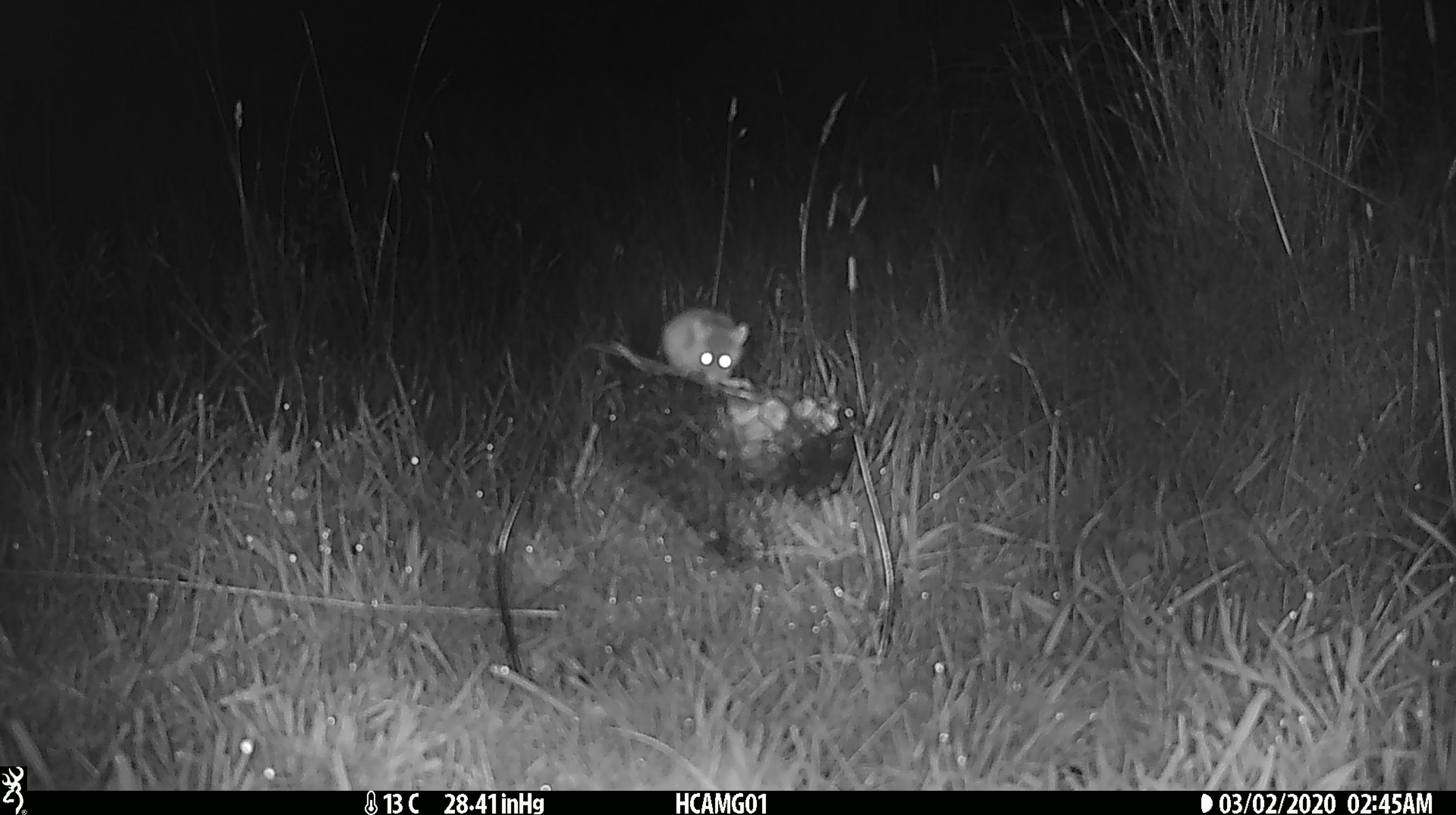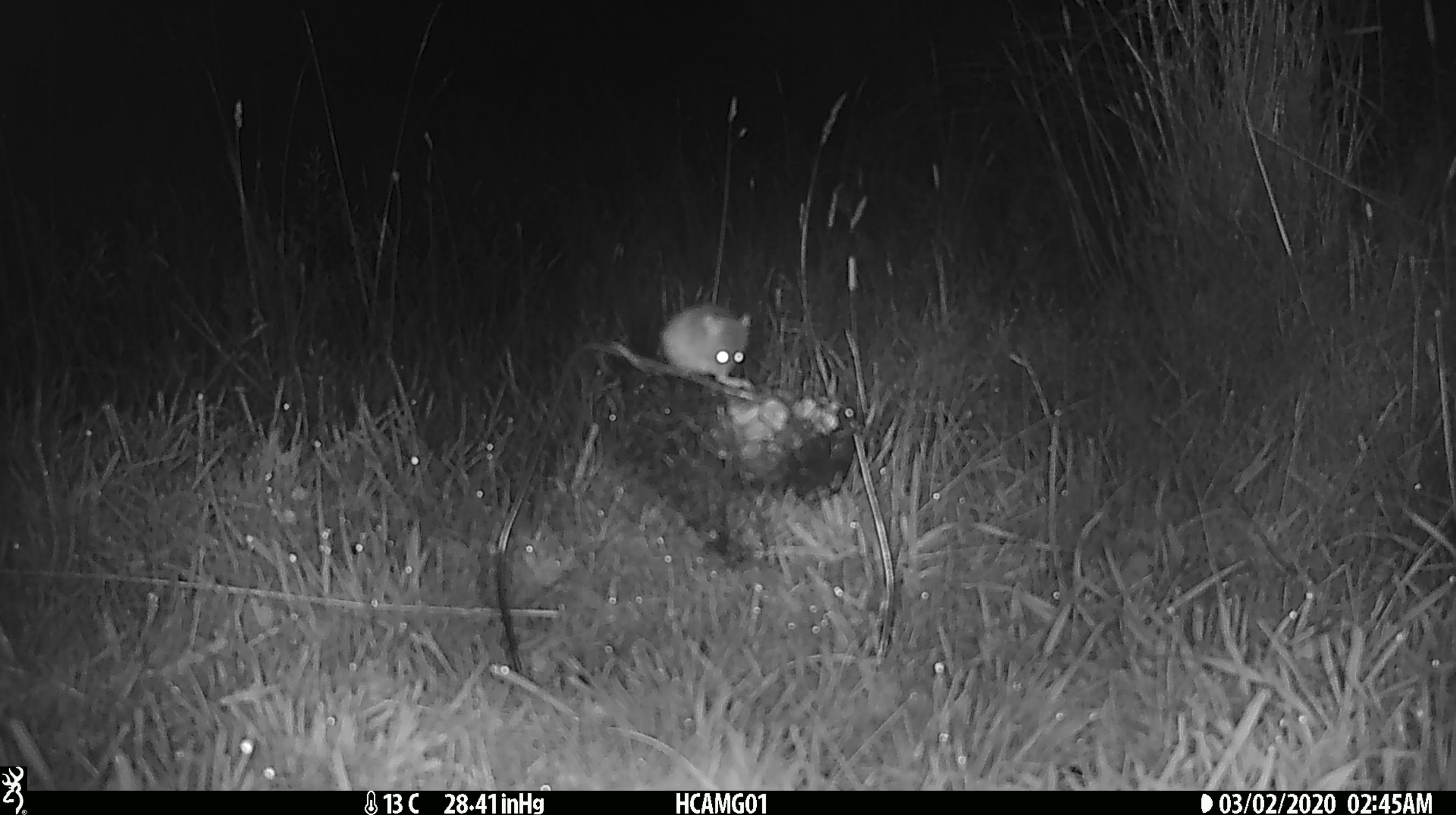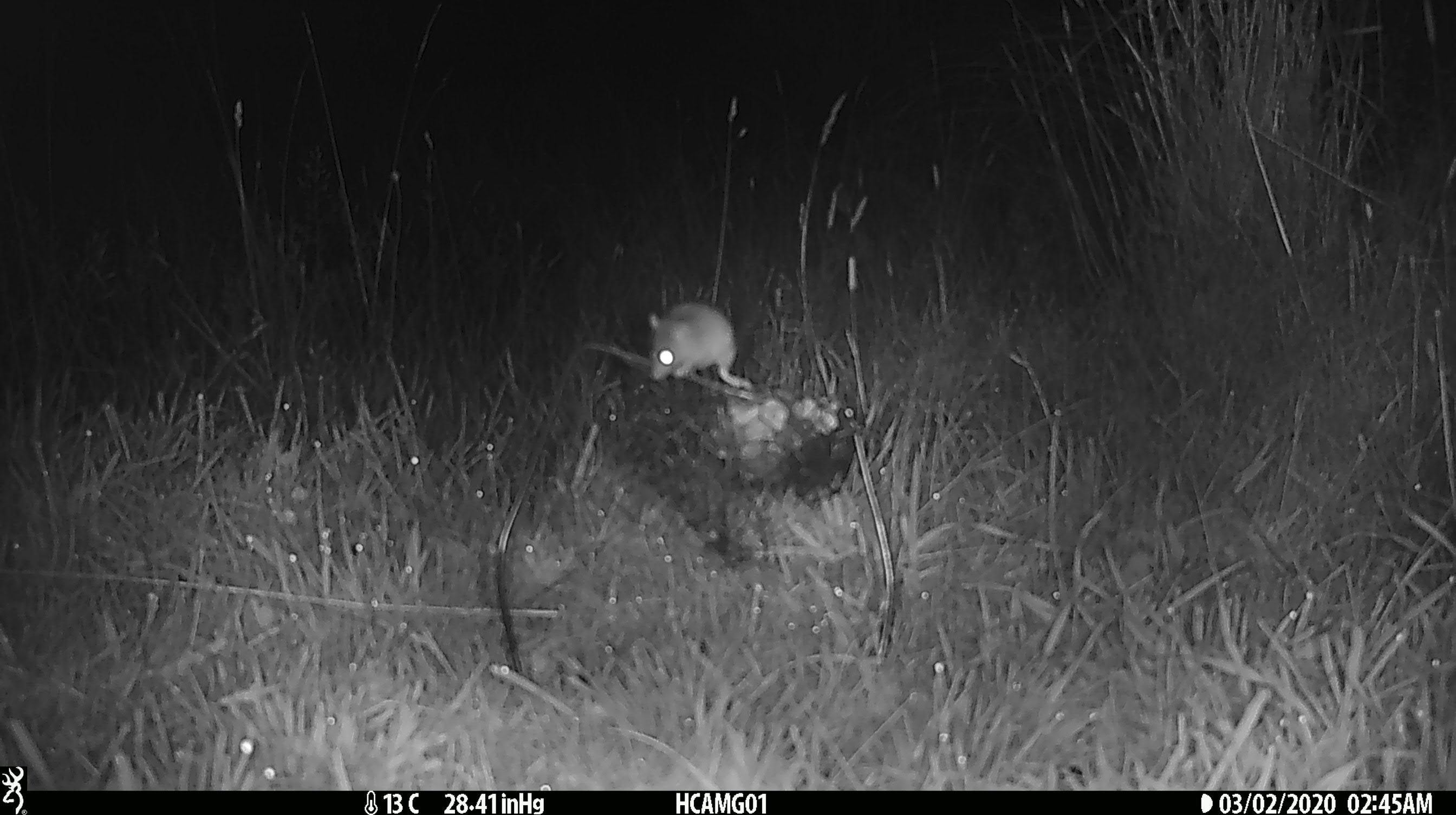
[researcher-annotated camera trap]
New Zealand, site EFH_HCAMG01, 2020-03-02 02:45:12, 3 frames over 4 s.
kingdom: Animalia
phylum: Chordata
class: Mammalia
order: Rodentia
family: Muridae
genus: Mus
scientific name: Mus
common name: mouse